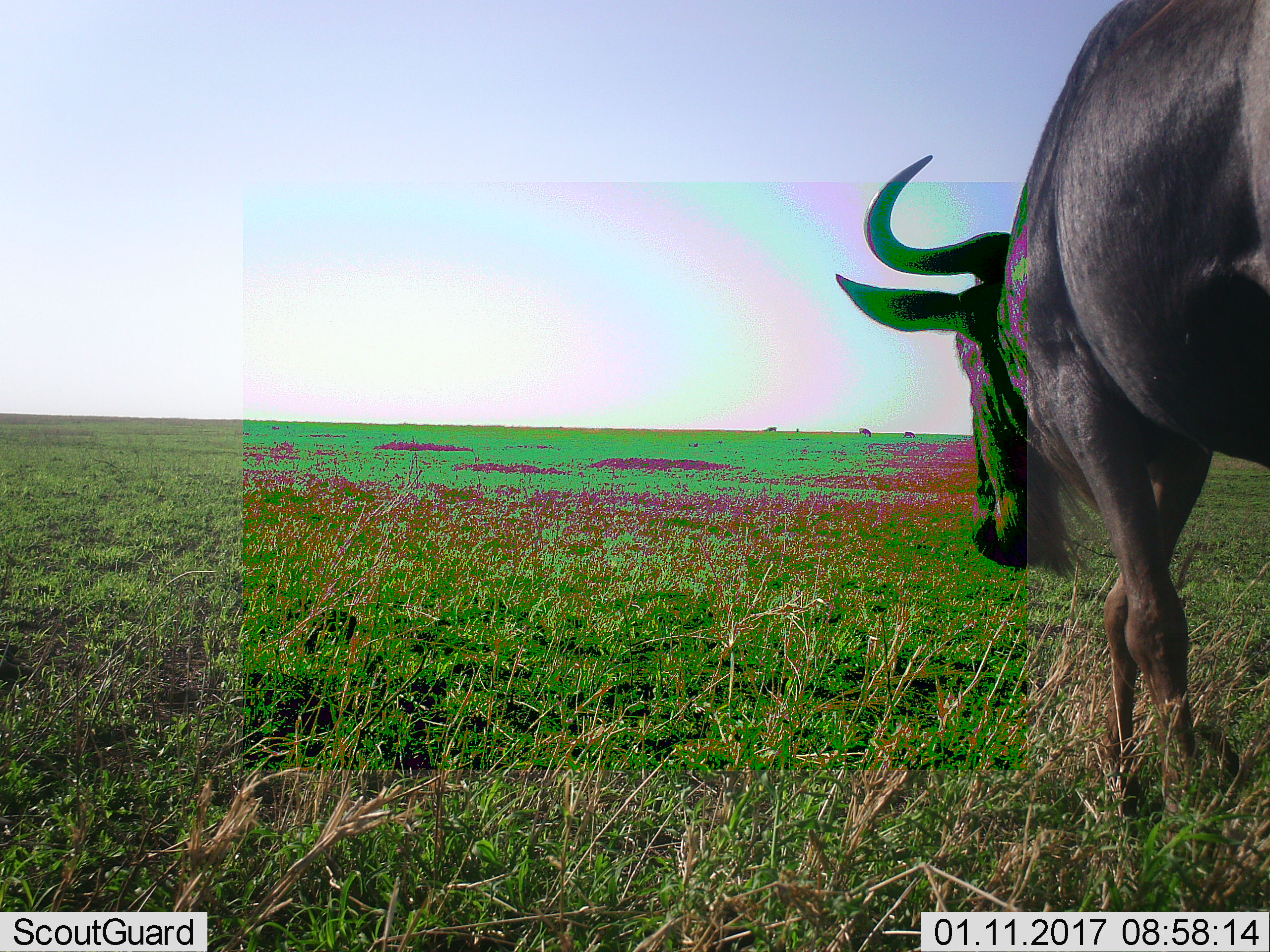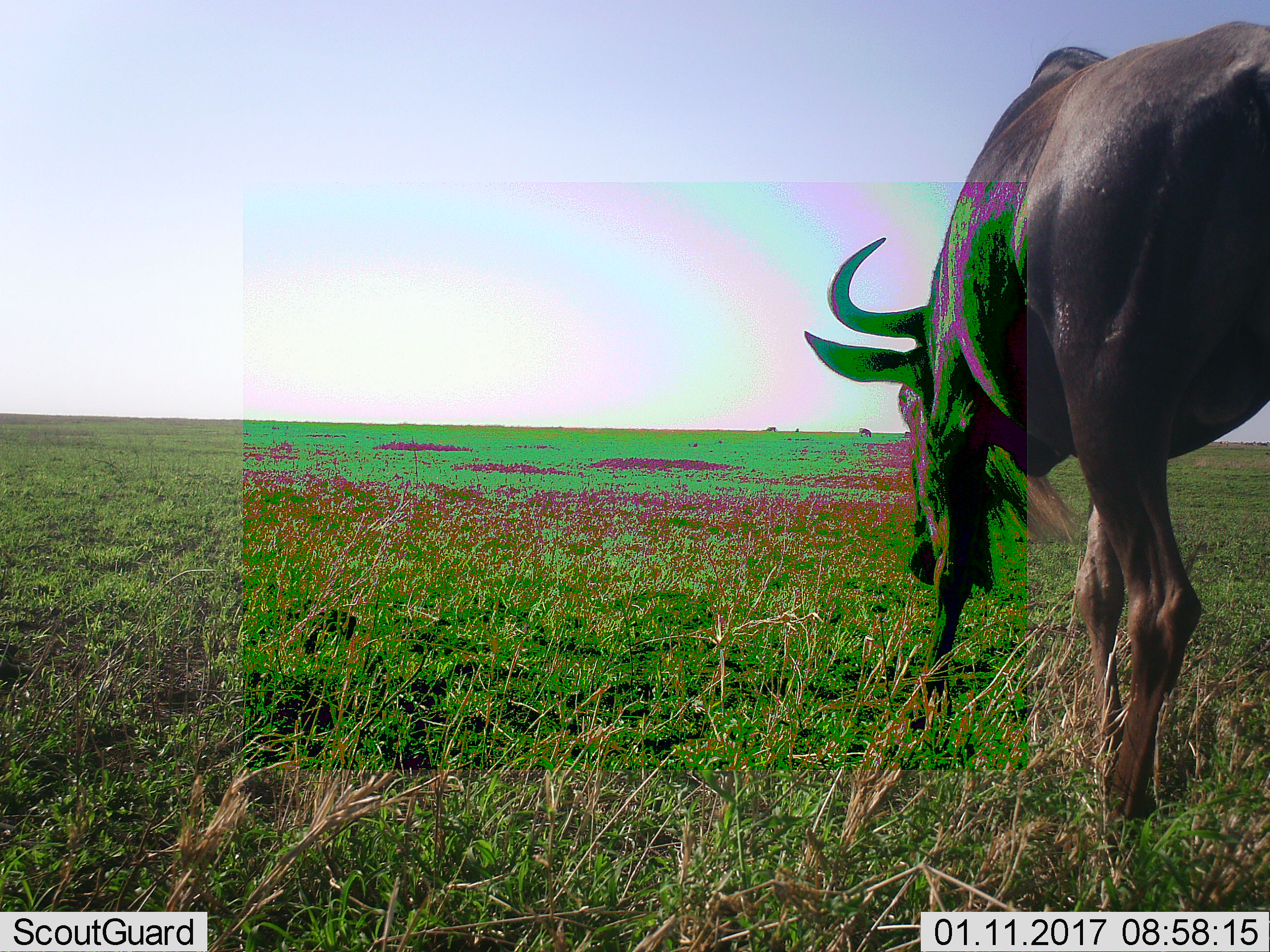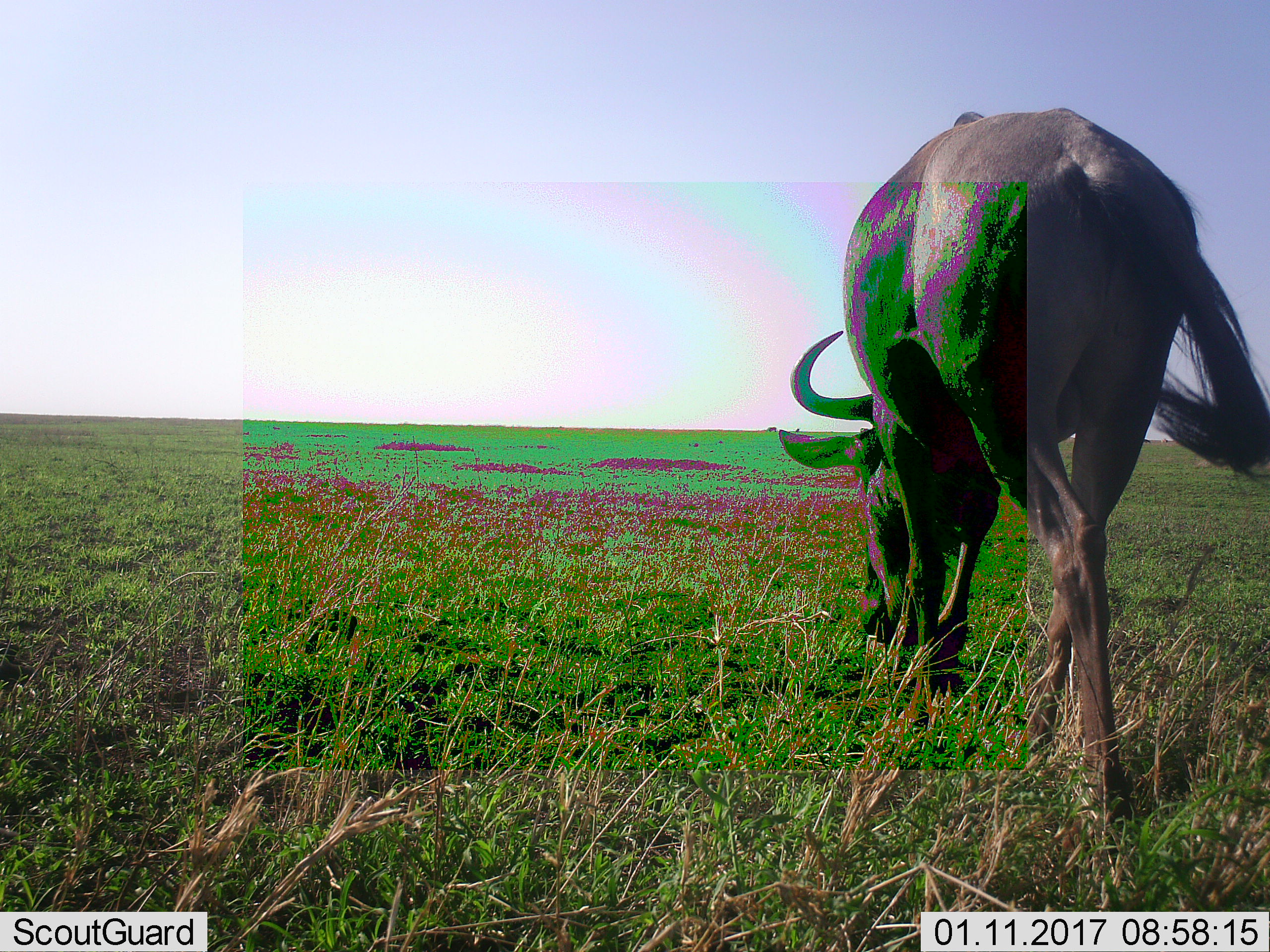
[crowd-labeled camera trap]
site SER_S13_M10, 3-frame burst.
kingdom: Animalia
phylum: Chordata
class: Mammalia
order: Artiodactyla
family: Bovidae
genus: Connochaetes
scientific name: Connochaetes taurinus taurinus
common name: blue wildebeest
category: wildebeestblue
Wildebeestblue (blue wildebeest) (Connochaetes taurinus taurinus), count 1. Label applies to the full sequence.